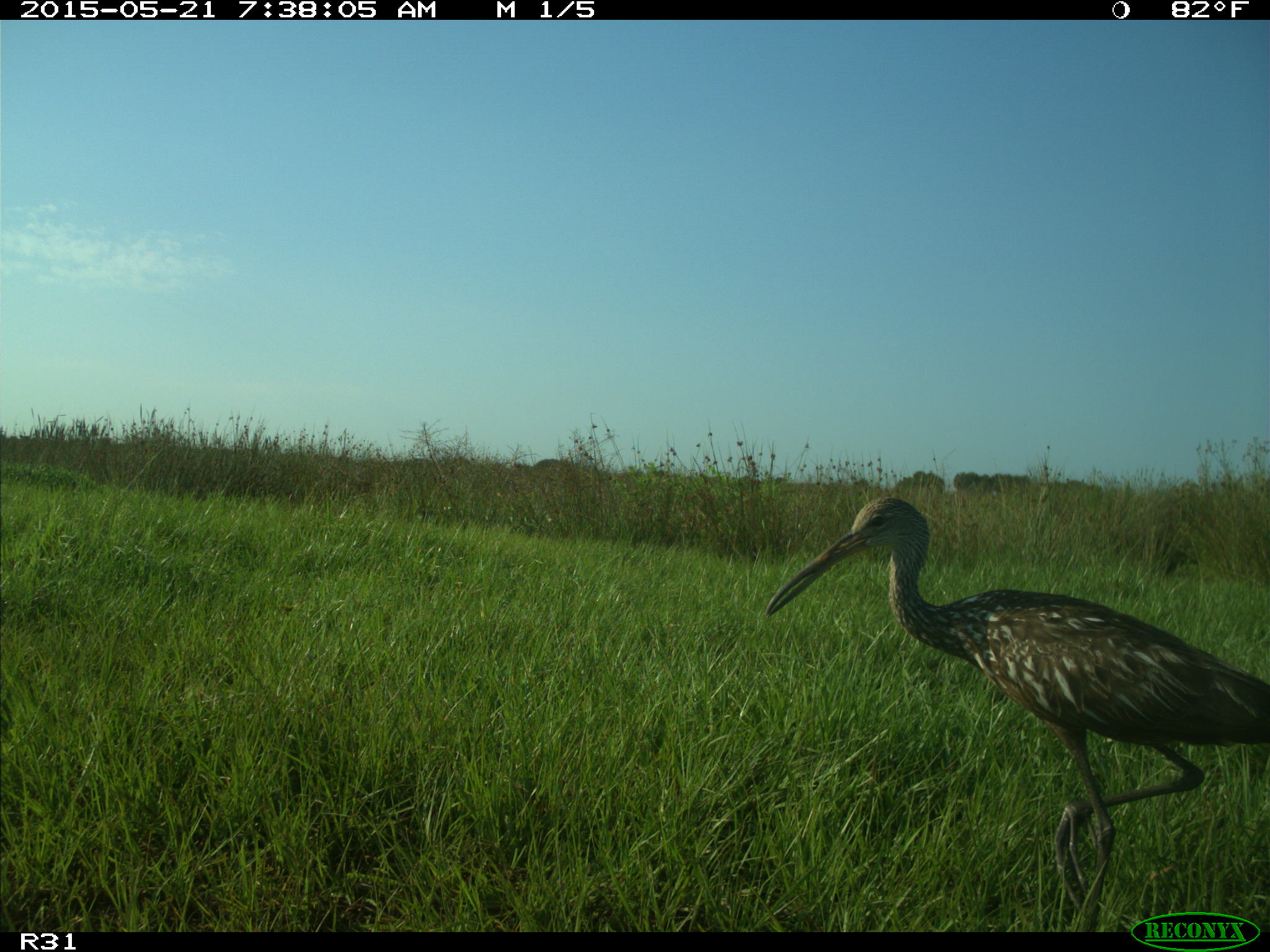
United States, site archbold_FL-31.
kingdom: Animalia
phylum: Chordata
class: Aves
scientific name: Aves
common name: birds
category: unidentified bird